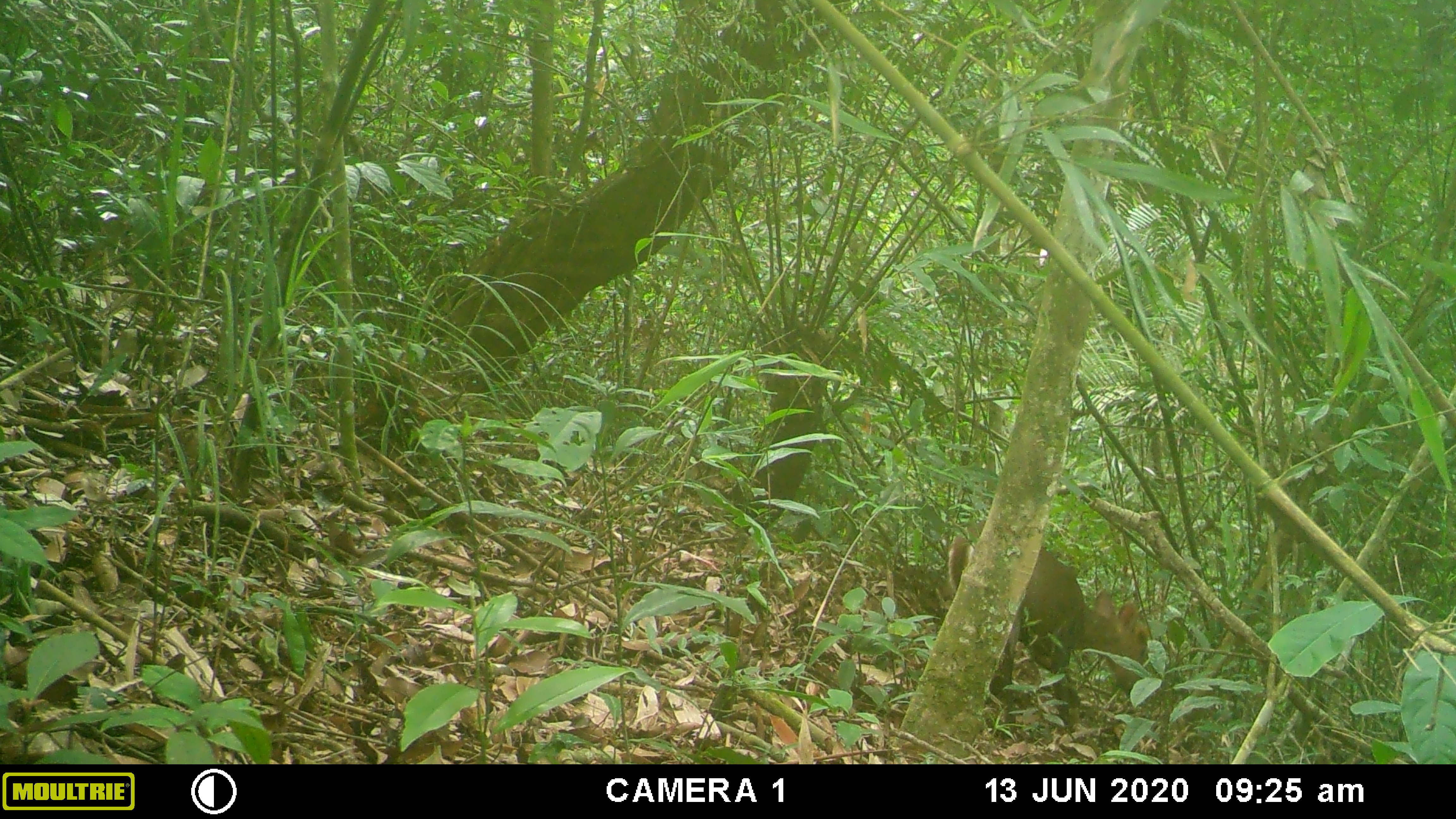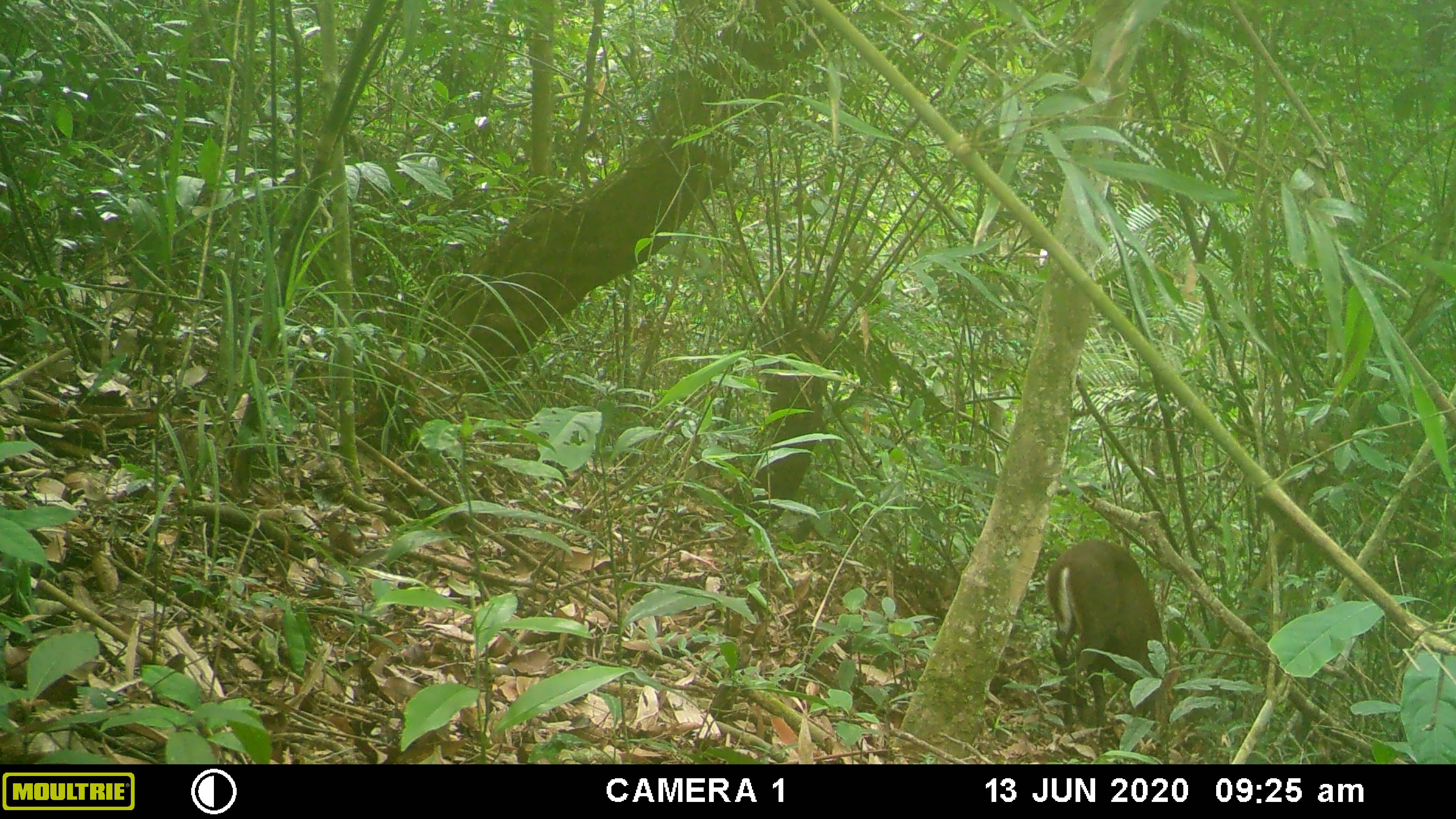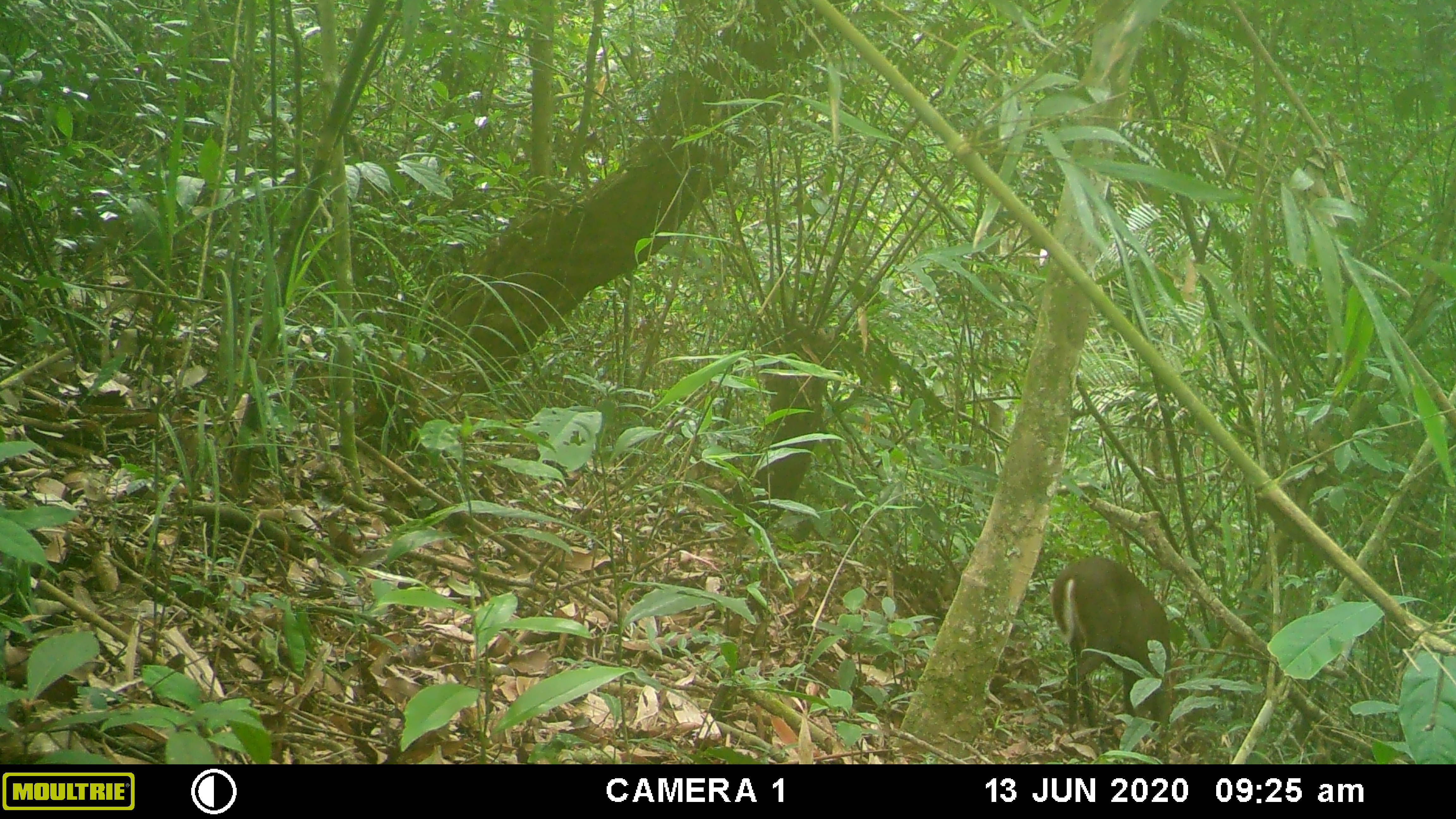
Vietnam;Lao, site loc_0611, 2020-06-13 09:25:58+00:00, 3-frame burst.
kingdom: Animalia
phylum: Chordata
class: Mammalia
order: Artiodactyla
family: Cervidae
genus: Muntiacus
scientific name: Muntiacus rooseveltorum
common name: roosevelt's muntjac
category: roosevelts muntjac group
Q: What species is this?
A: Roosevelts muntjac group (roosevelt's muntjac) (Muntiacus rooseveltorum).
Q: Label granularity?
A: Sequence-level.